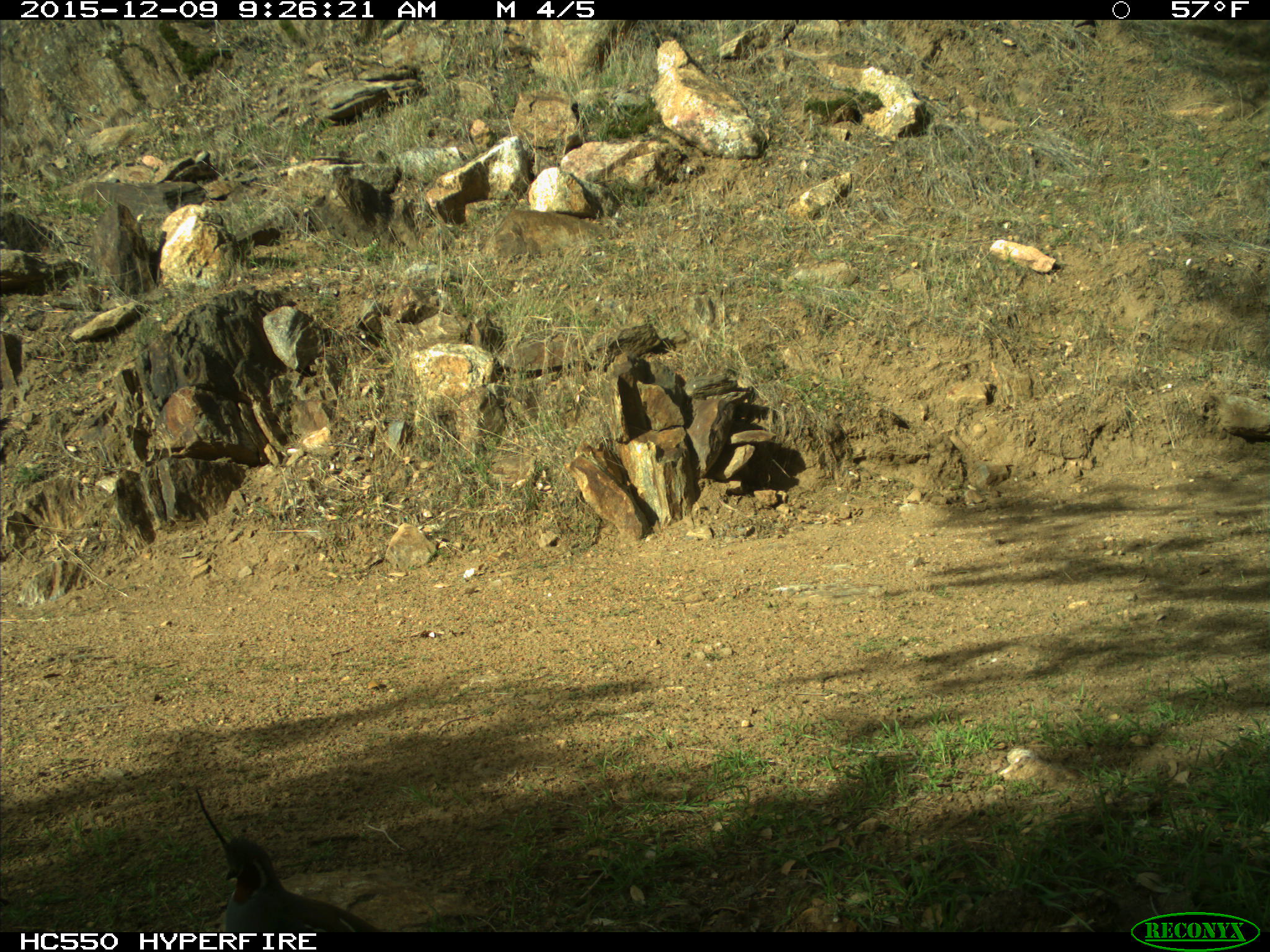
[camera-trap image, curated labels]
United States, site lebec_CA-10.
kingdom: Animalia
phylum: Chordata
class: Aves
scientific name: Aves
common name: birds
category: unidentified bird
Unidentified bird (birds) (Aves).